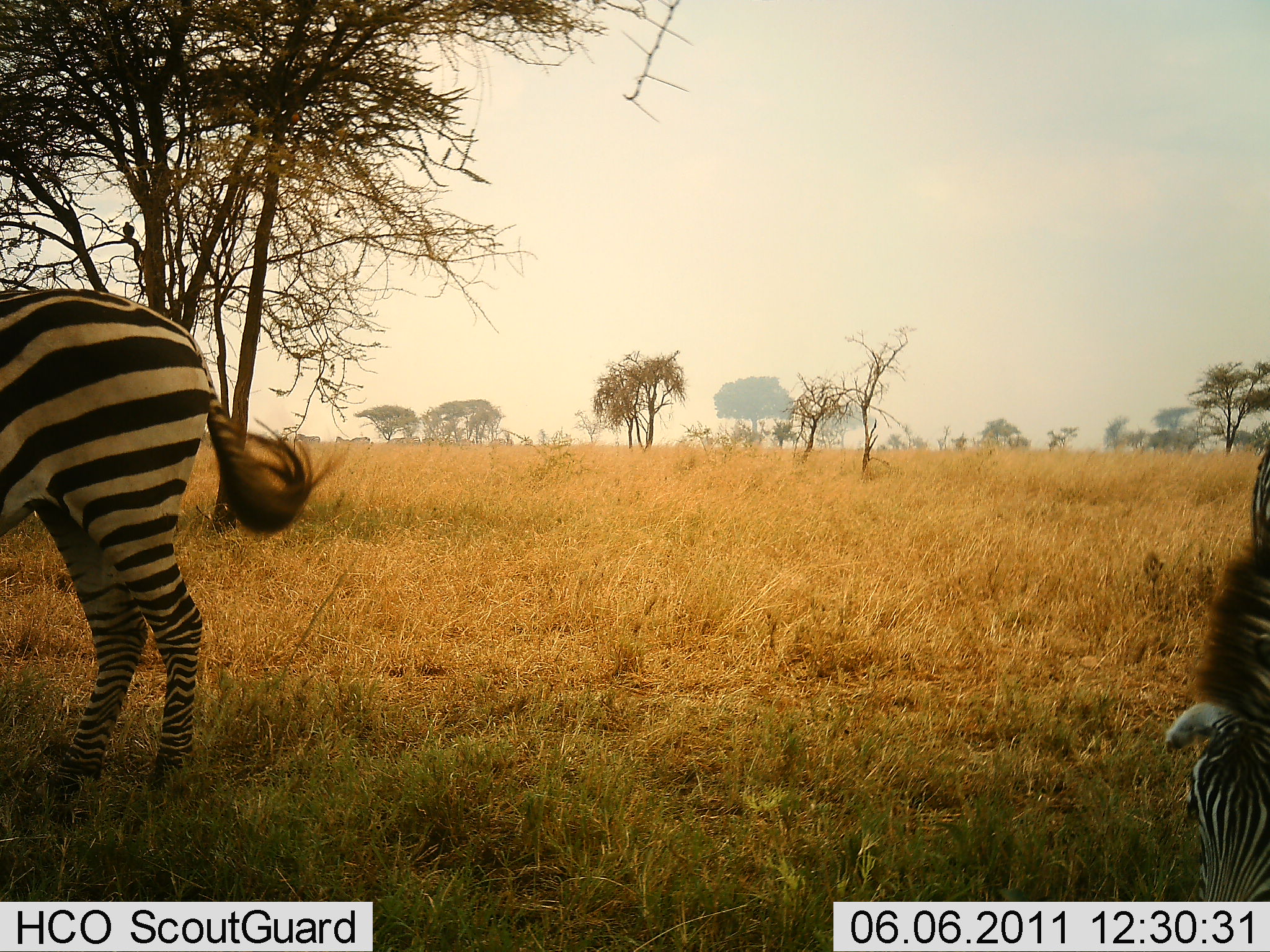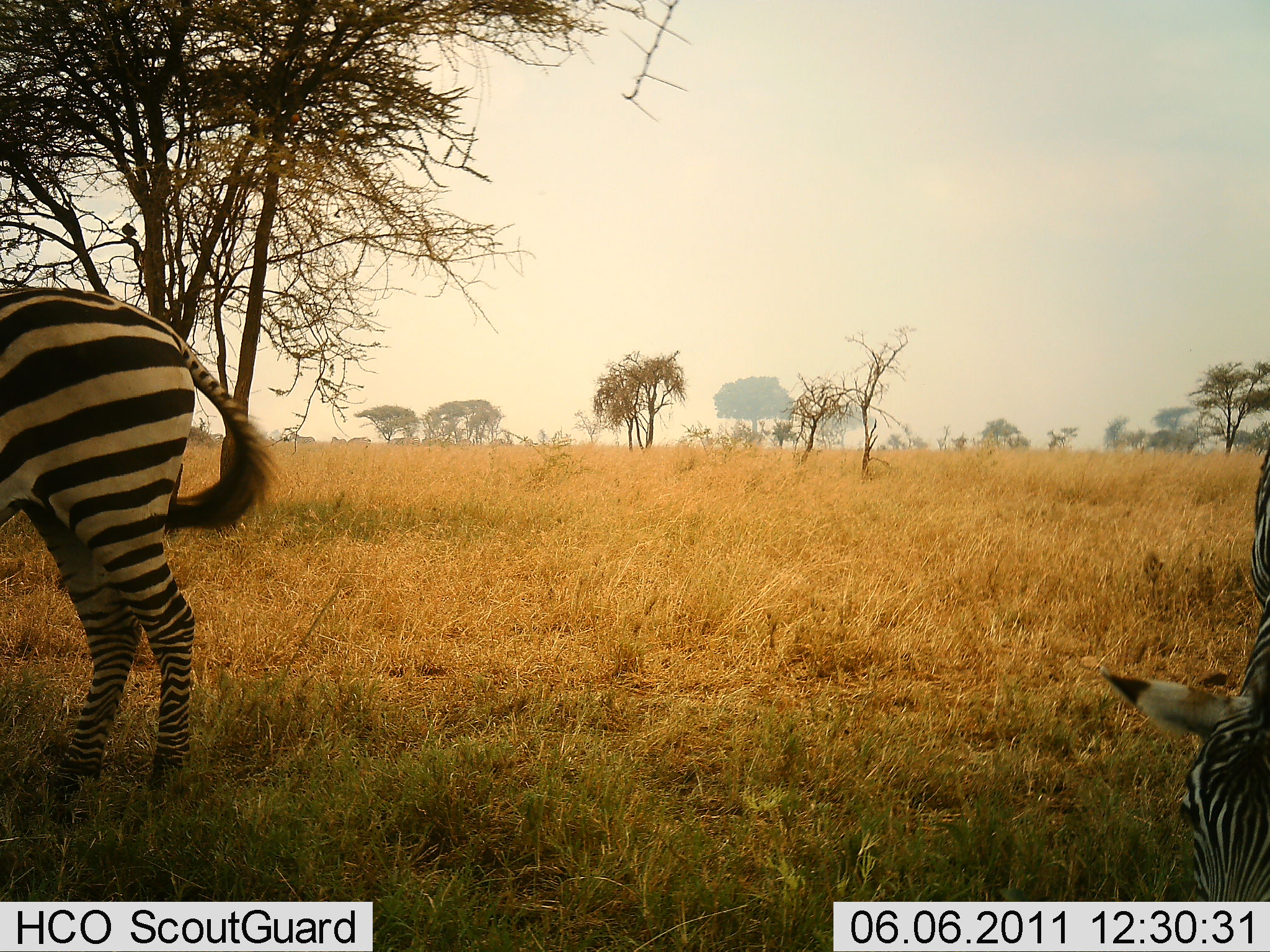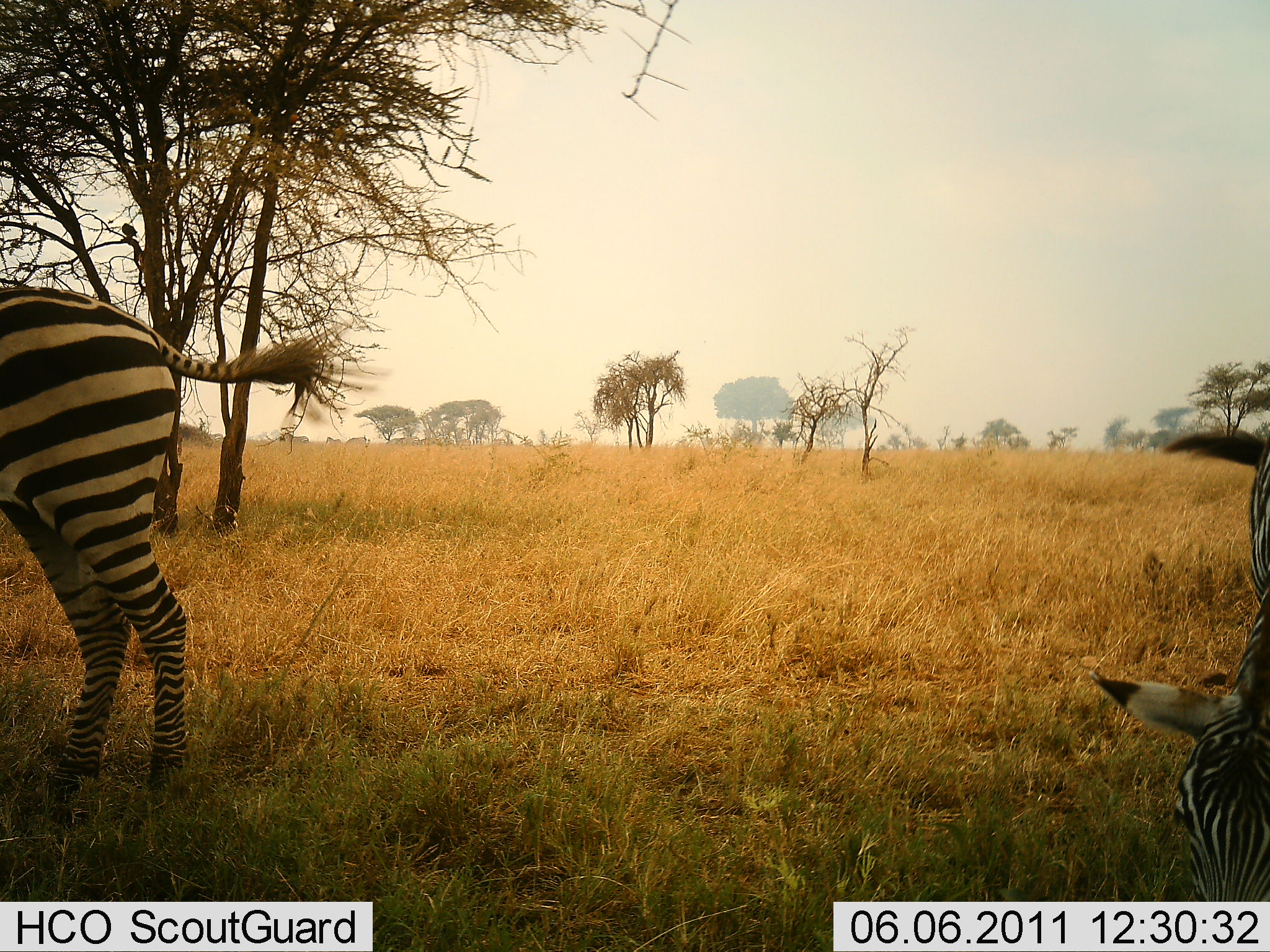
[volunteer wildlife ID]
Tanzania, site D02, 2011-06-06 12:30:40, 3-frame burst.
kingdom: Animalia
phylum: Chordata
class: Mammalia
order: Perissodactyla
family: Equidae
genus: Equus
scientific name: Equus quagga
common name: plains zebra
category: zebra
Zebra (plains zebra) (Equus quagga), count 2. Behavior (volunteer vote fractions): standing 55%, resting 0%, moving 9%, interacting 0%. Young present (vote fraction): 0%. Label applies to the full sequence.